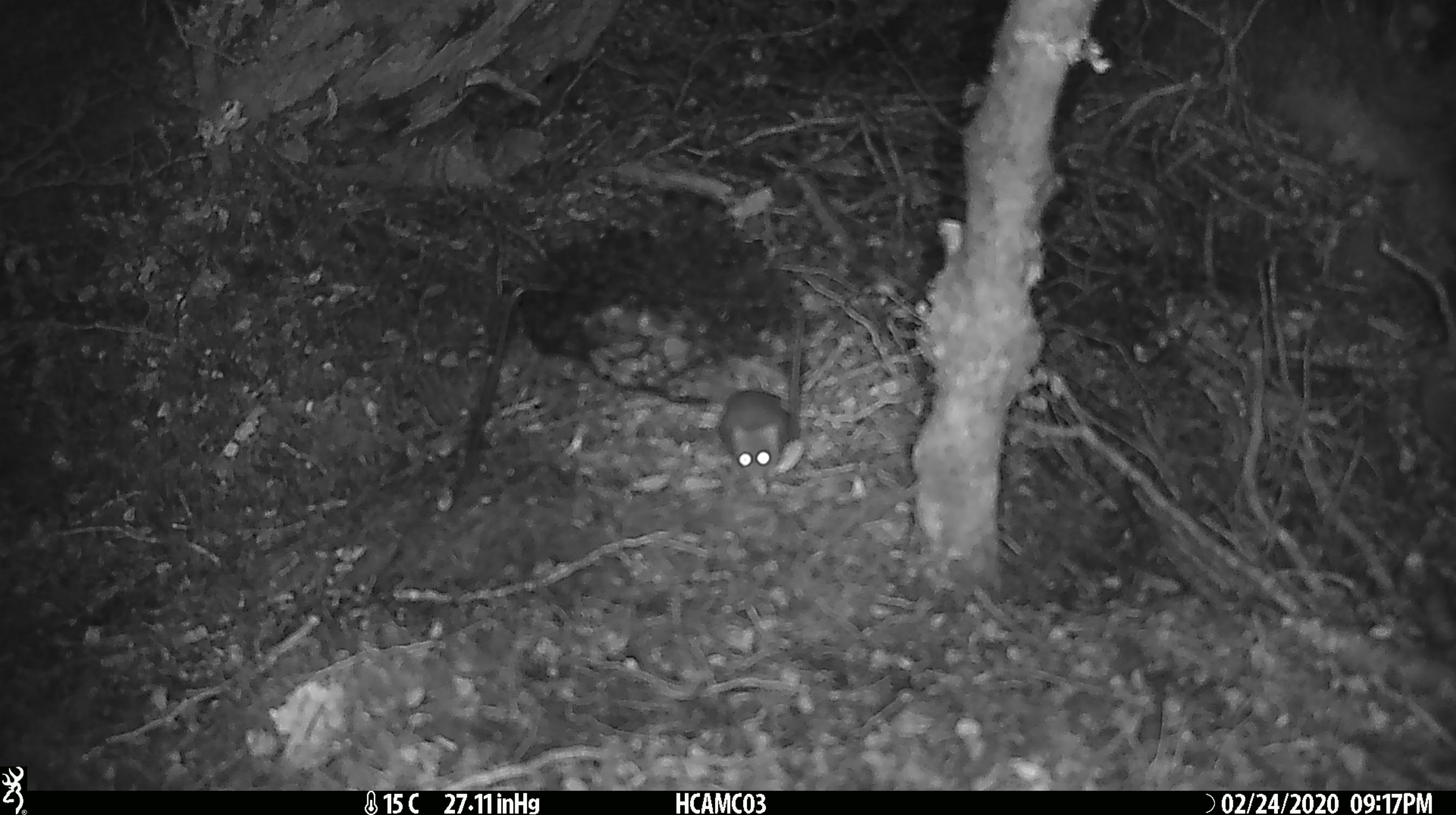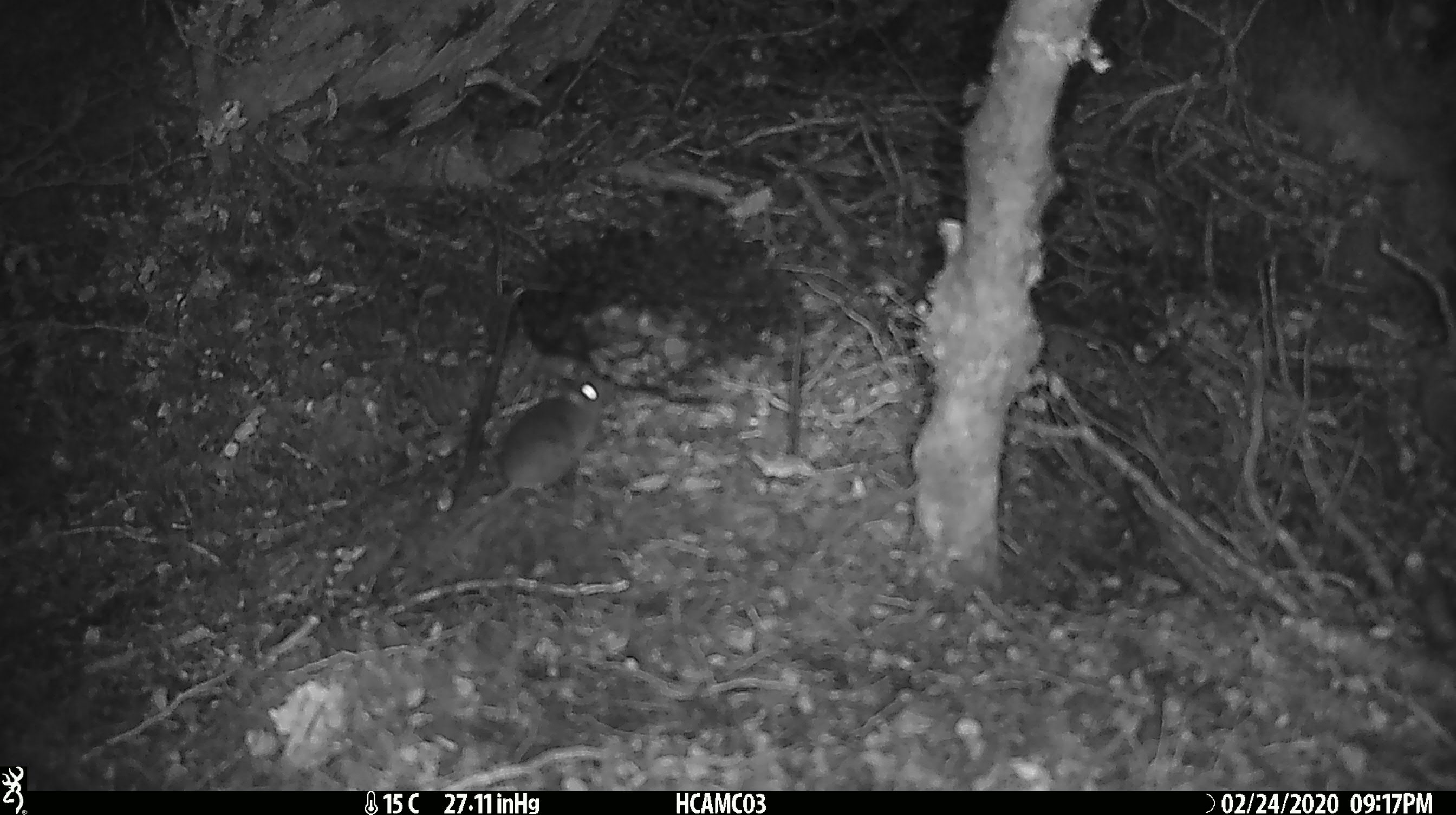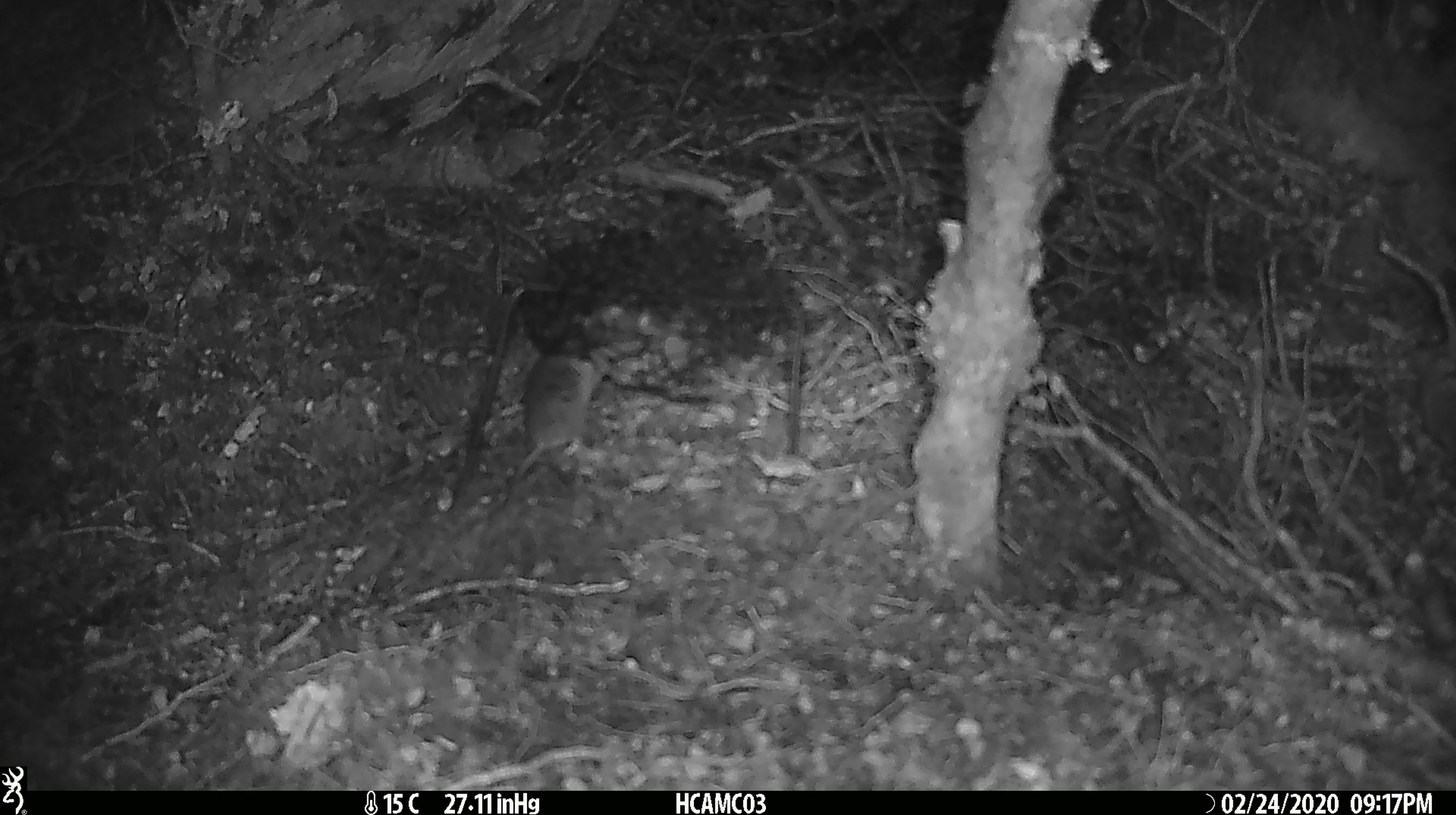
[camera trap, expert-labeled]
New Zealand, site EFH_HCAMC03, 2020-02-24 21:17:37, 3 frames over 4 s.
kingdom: Animalia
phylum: Chordata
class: Mammalia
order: Rodentia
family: Muridae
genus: Mus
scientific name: Mus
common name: mouse